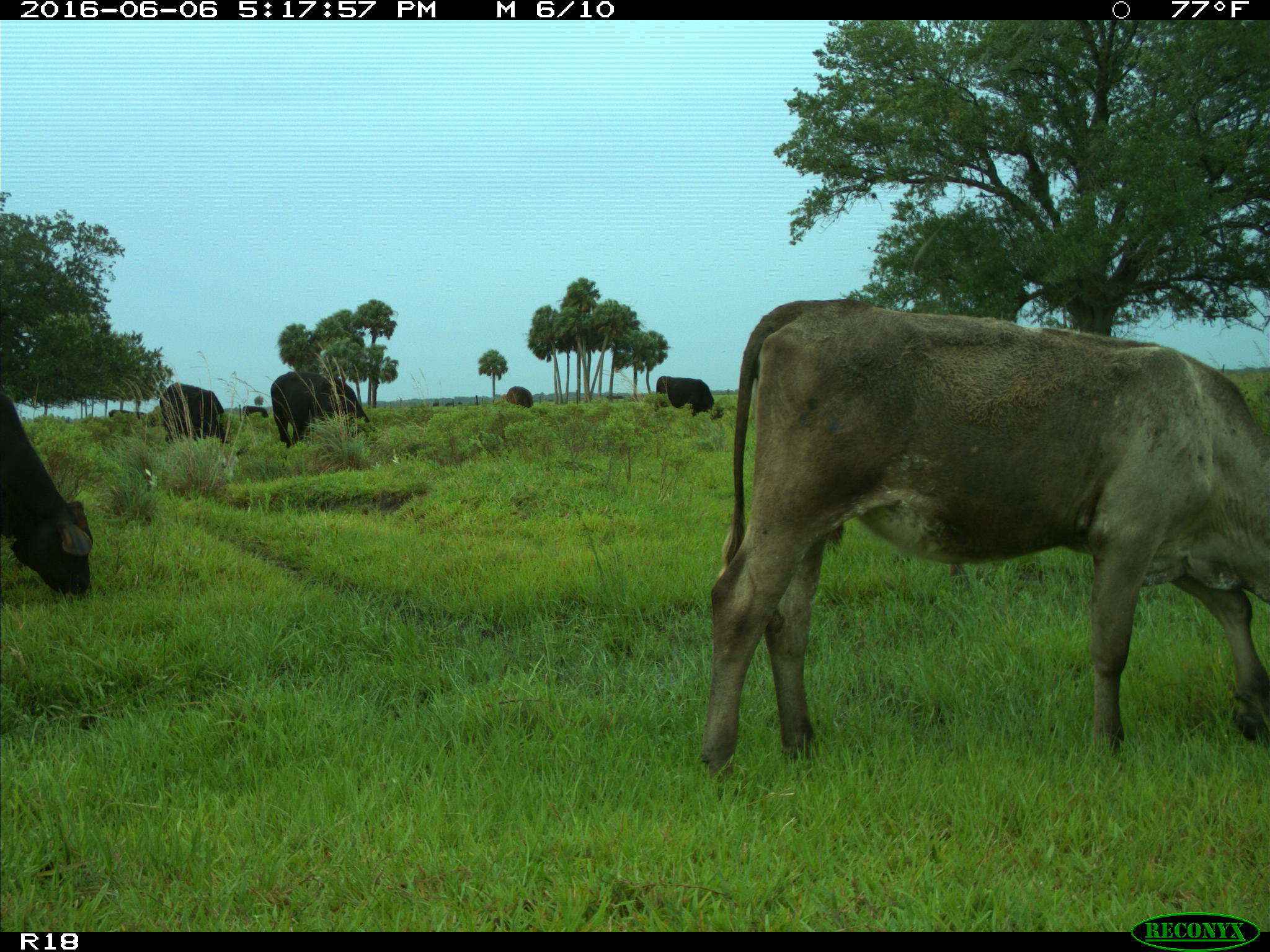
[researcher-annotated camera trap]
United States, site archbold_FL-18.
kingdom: Animalia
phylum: Chordata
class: Mammalia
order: Artiodactyla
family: Bovidae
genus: Bos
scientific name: Bos taurus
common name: domestic cow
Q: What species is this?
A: Bos taurus (domestic cow).